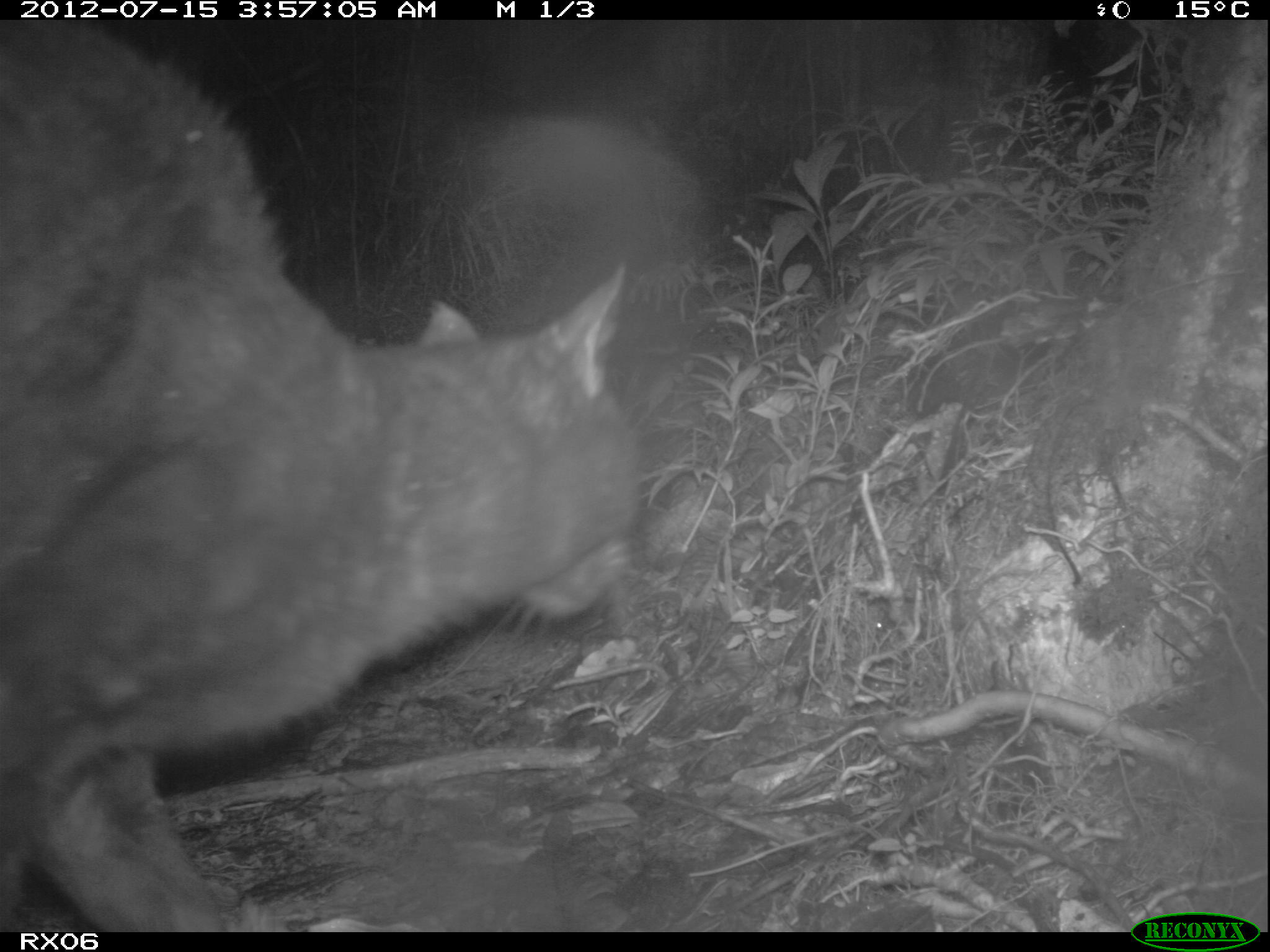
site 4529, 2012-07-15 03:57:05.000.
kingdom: Animalia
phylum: Chordata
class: Mammalia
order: Carnivora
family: Felidae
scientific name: Felidae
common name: felids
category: felis sp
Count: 1.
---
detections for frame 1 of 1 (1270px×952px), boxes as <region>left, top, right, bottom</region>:
felis sp: <region>0, 19, 643, 932</region>